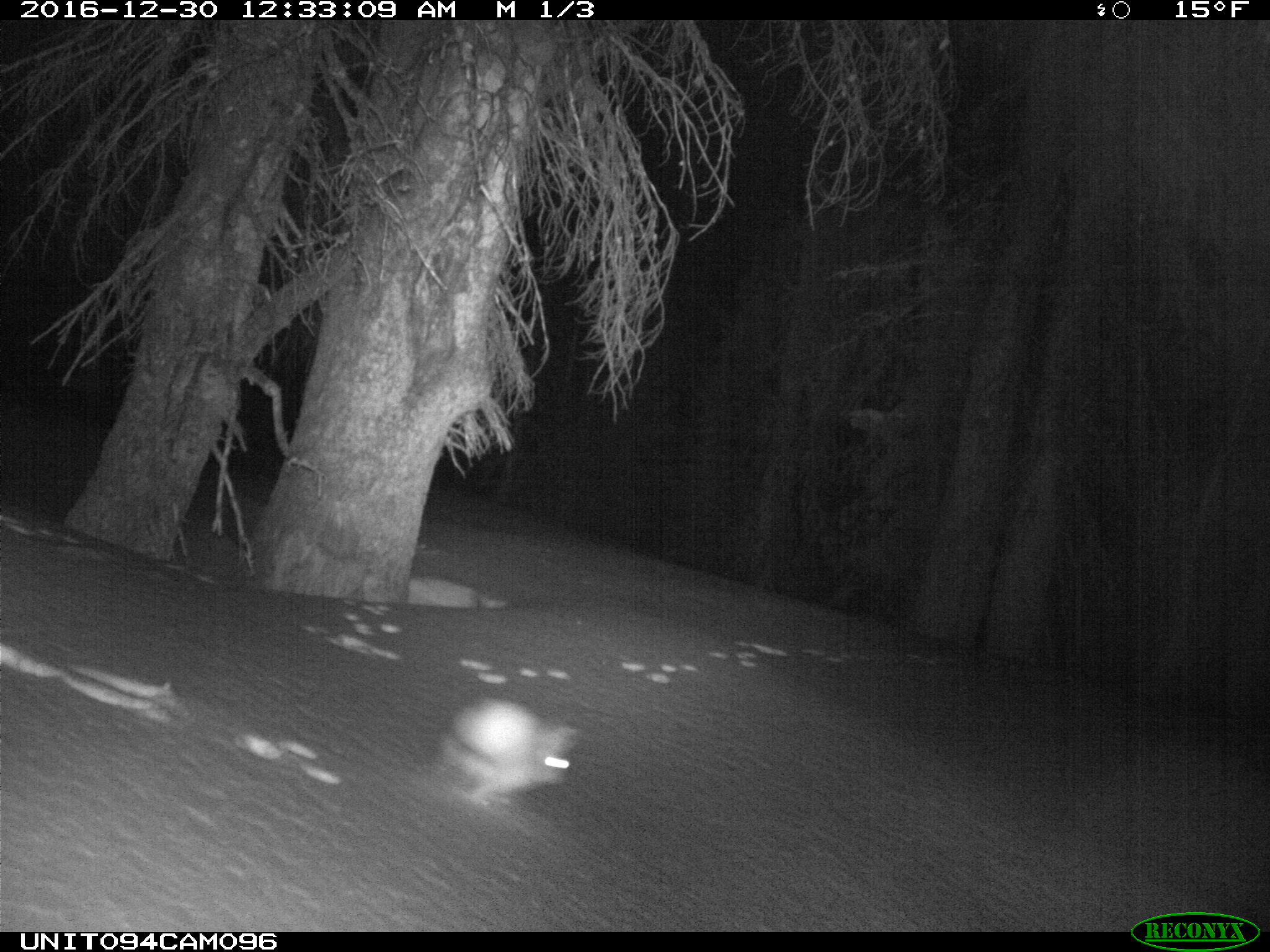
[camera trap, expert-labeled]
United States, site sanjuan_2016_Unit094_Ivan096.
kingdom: Animalia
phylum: Chordata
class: Mammalia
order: Lagomorpha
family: Leporidae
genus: Lepus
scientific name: Lepus americanus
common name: snowshoe hare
Lepus americanus (snowshoe hare).